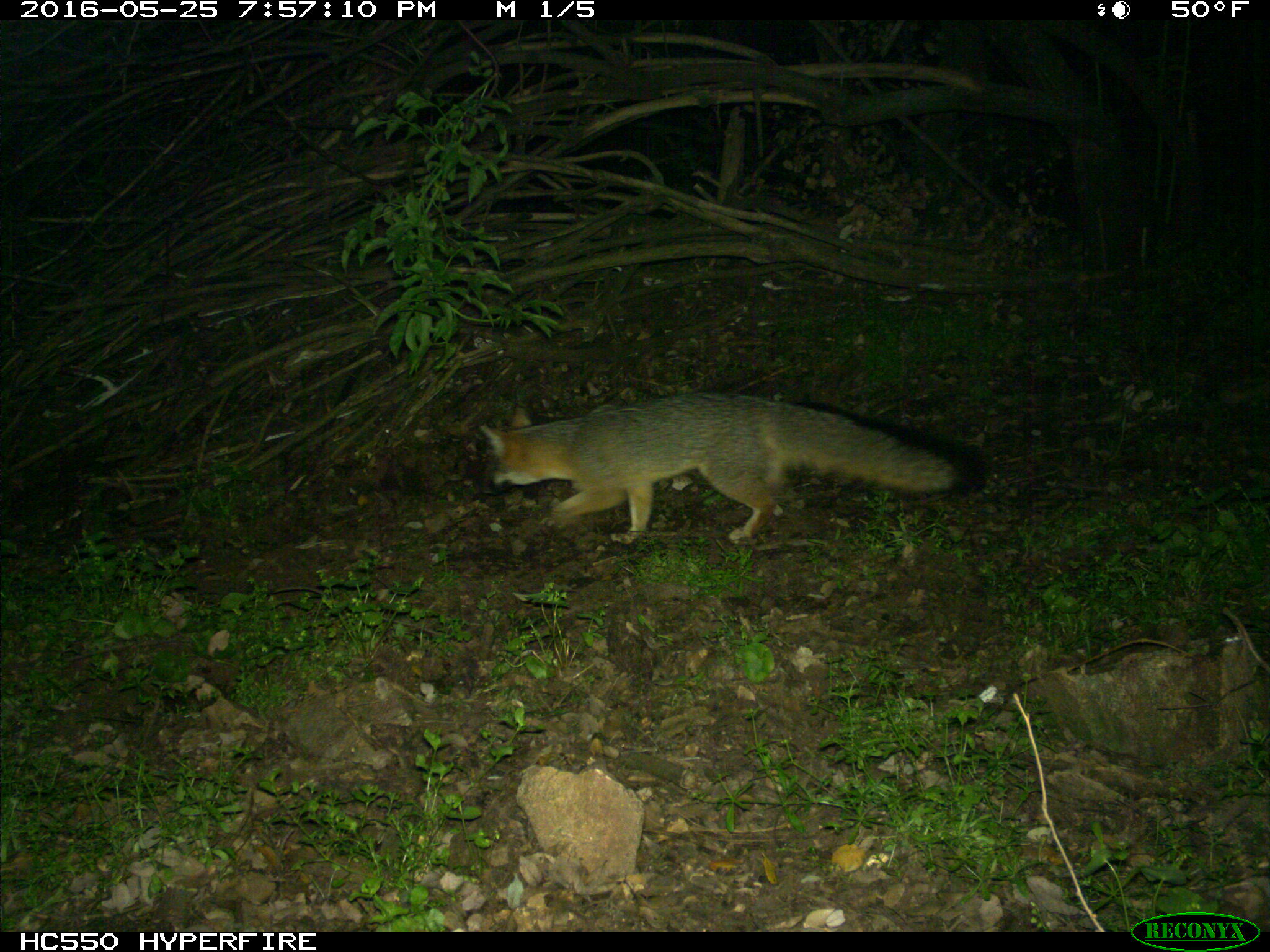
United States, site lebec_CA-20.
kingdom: Animalia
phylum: Chordata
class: Mammalia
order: Carnivora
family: Canidae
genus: Urocyon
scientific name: Urocyon cinereoargenteus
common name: gray fox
Urocyon cinereoargenteus (gray fox).